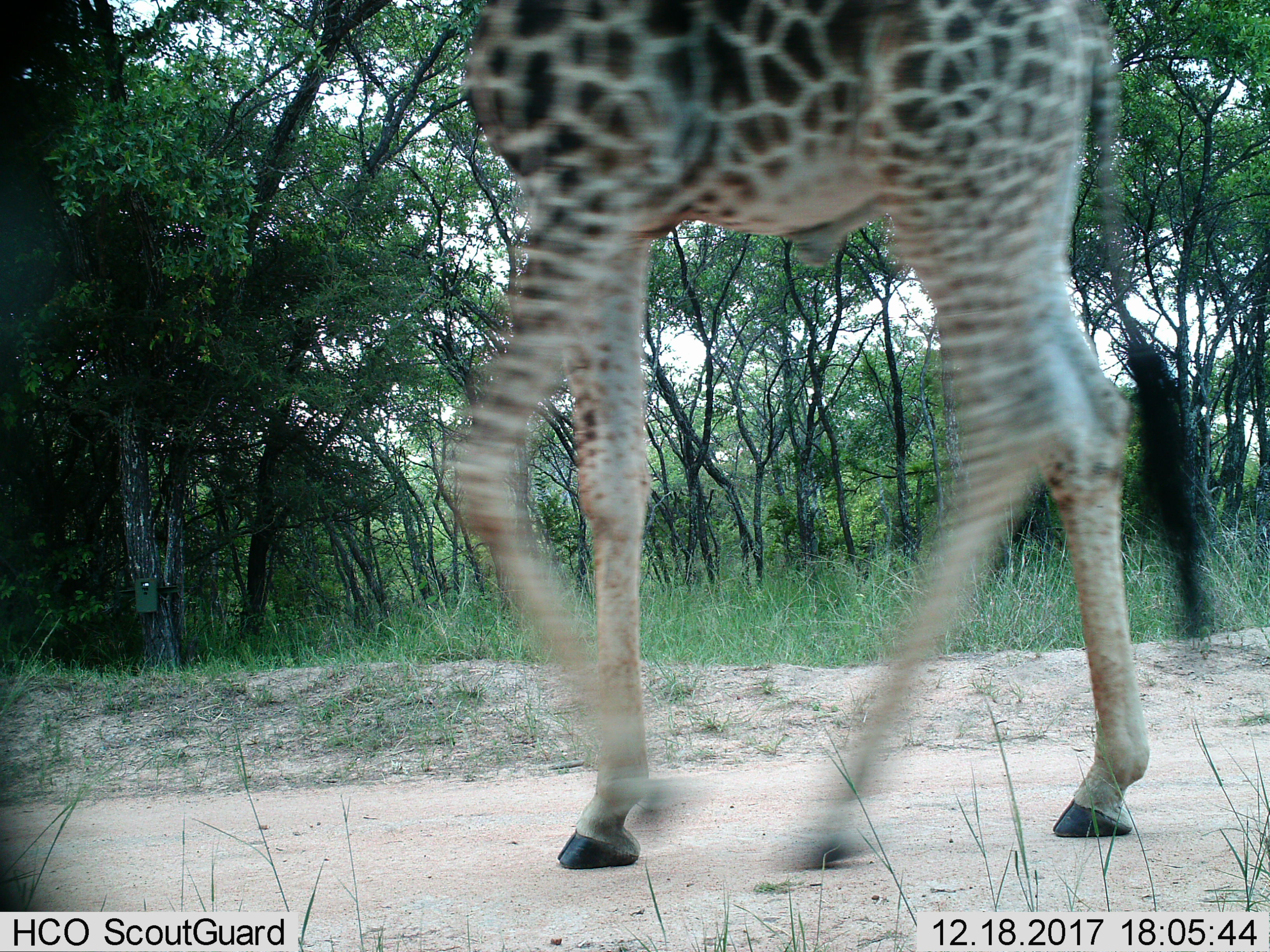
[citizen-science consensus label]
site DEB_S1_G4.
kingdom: Animalia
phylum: Chordata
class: Mammalia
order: Artiodactyla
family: Giraffidae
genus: Giraffa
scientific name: Giraffa camelopardalis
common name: giraffe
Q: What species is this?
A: Giraffe (Giraffa camelopardalis).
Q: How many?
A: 1.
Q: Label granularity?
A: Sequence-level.